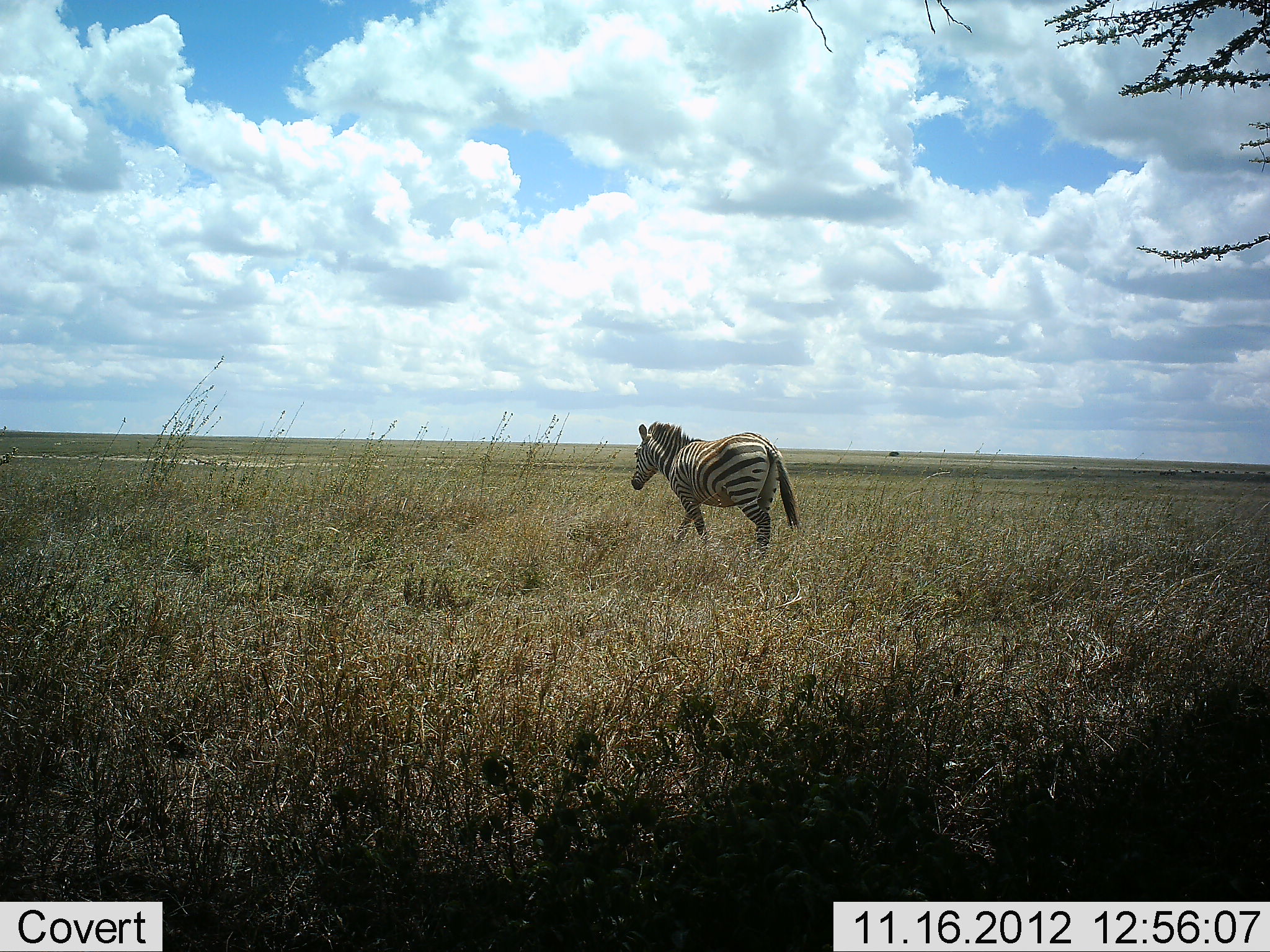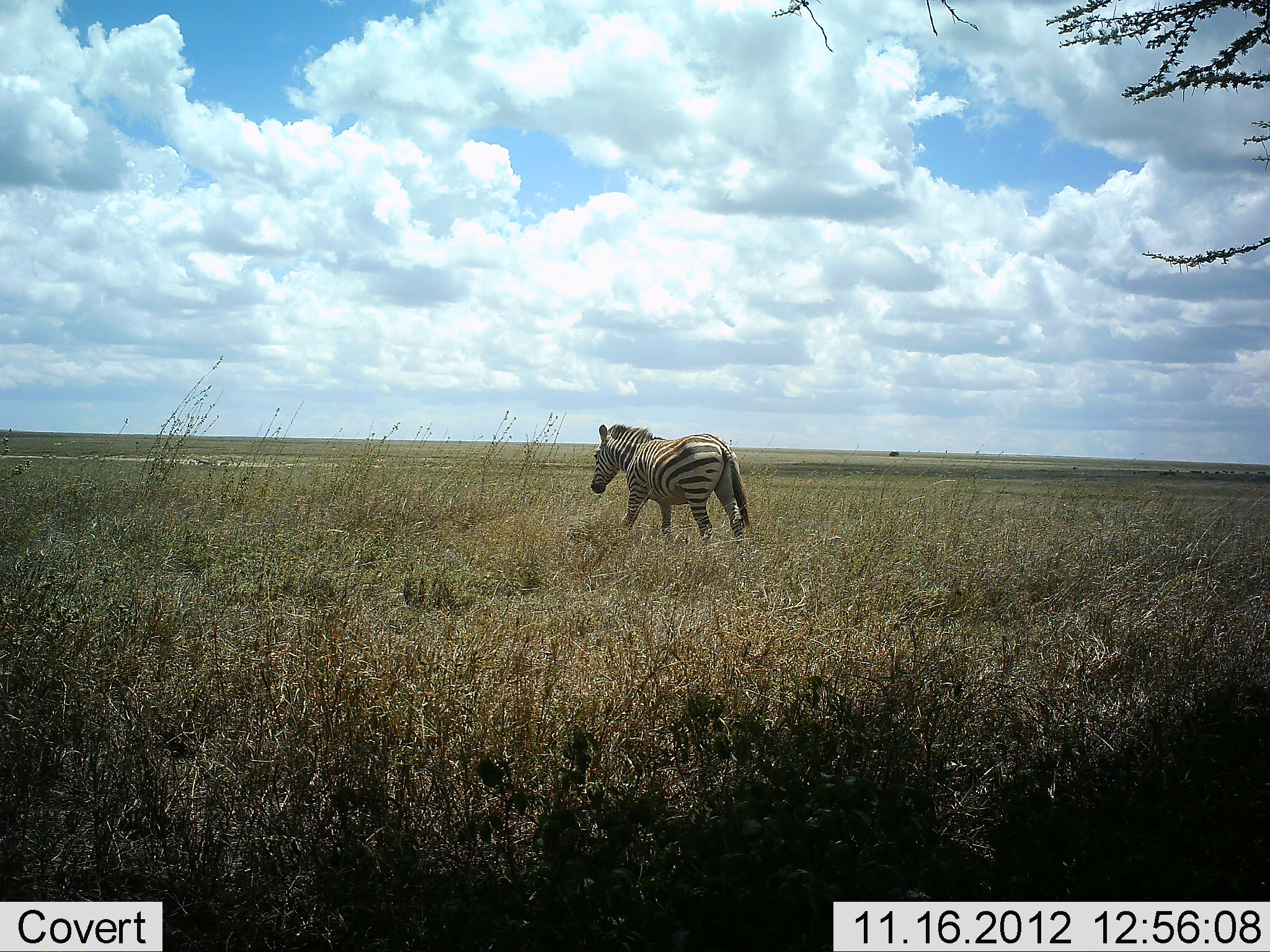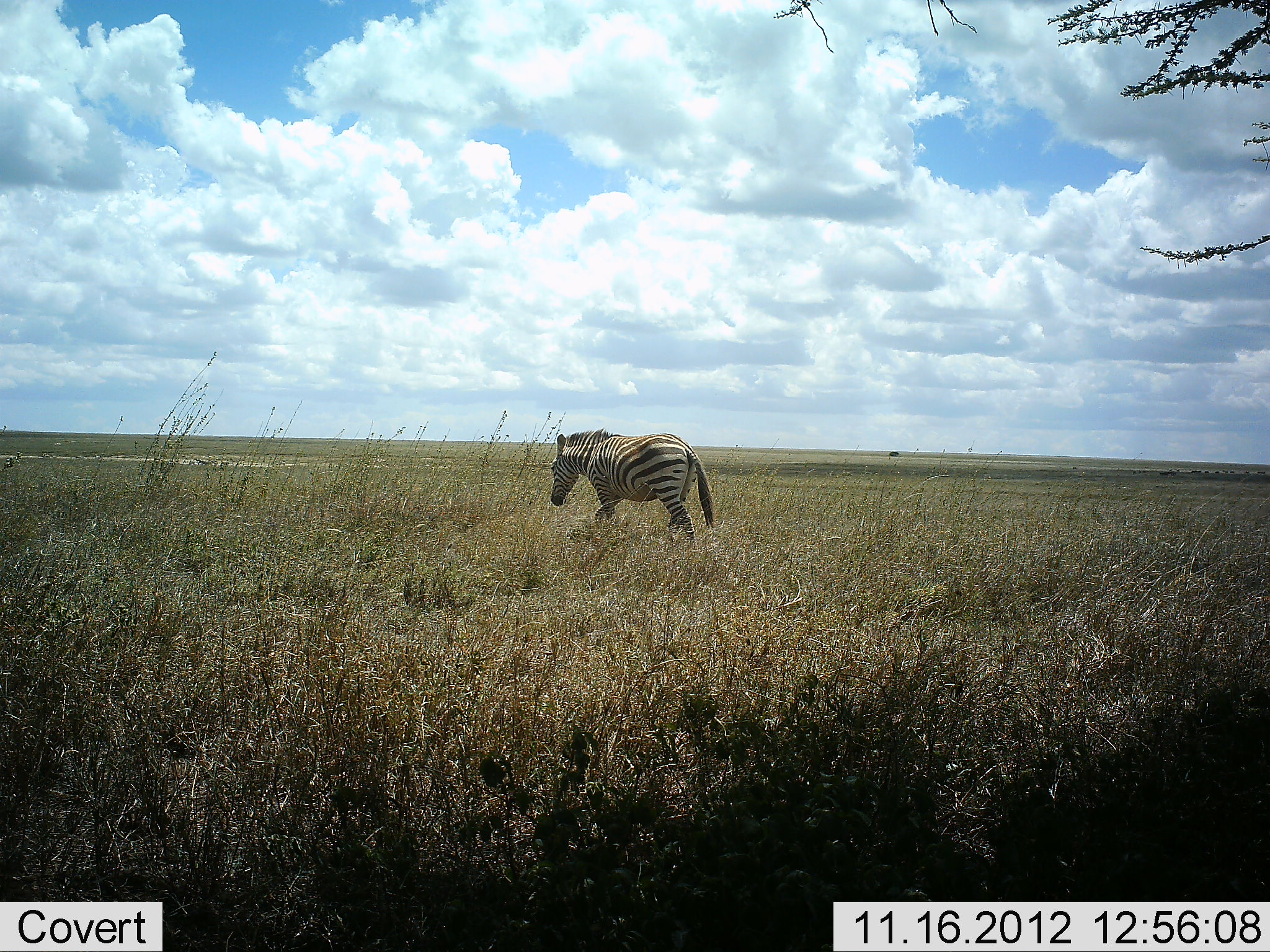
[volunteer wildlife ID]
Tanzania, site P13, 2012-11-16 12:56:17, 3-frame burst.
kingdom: Animalia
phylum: Chordata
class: Mammalia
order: Perissodactyla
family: Equidae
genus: Equus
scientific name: Equus quagga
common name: plains zebra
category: zebra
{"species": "zebra (plains zebra) (Equus quagga)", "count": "1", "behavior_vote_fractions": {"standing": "0%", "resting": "0%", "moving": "100%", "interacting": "0%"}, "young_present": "0%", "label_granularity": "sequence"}